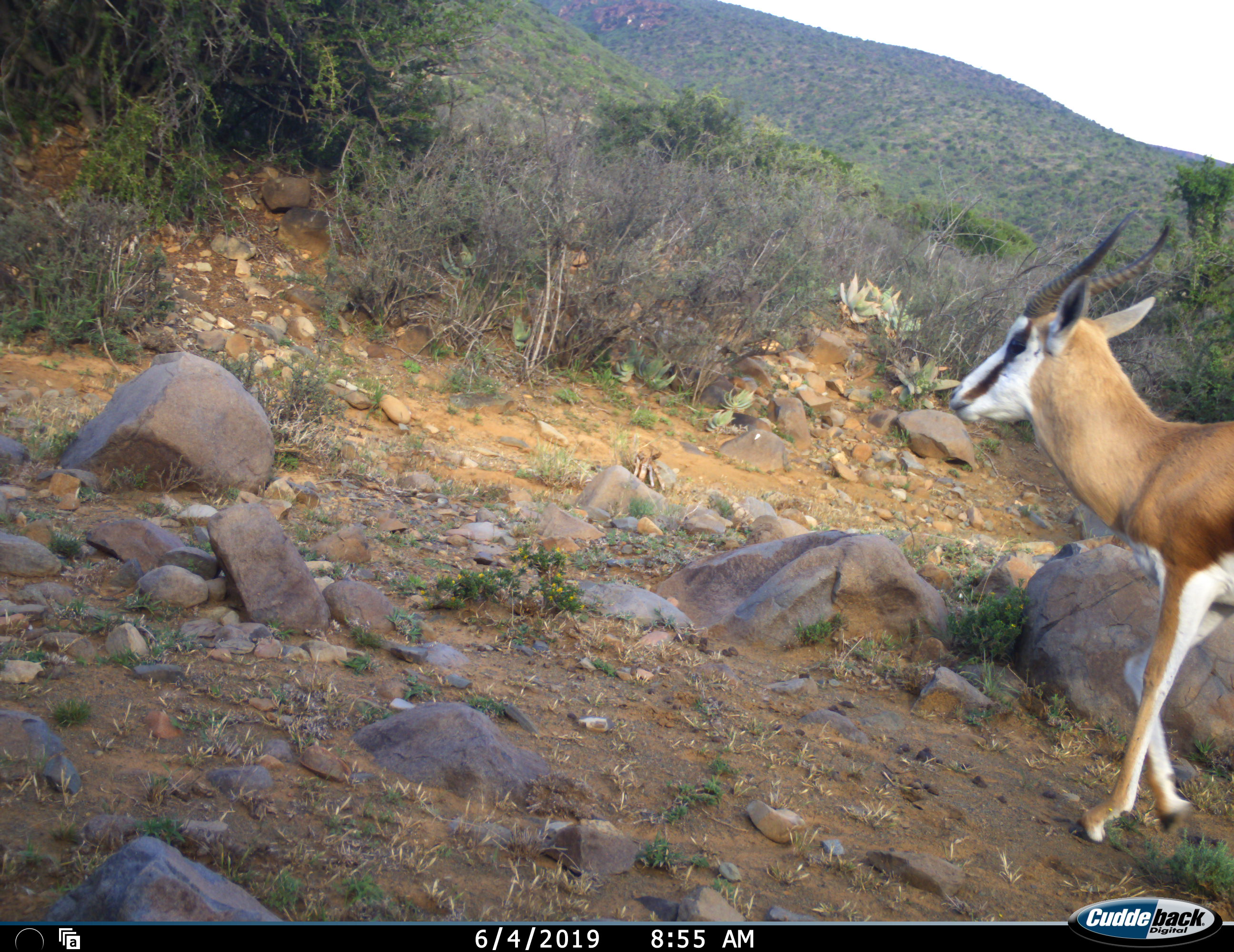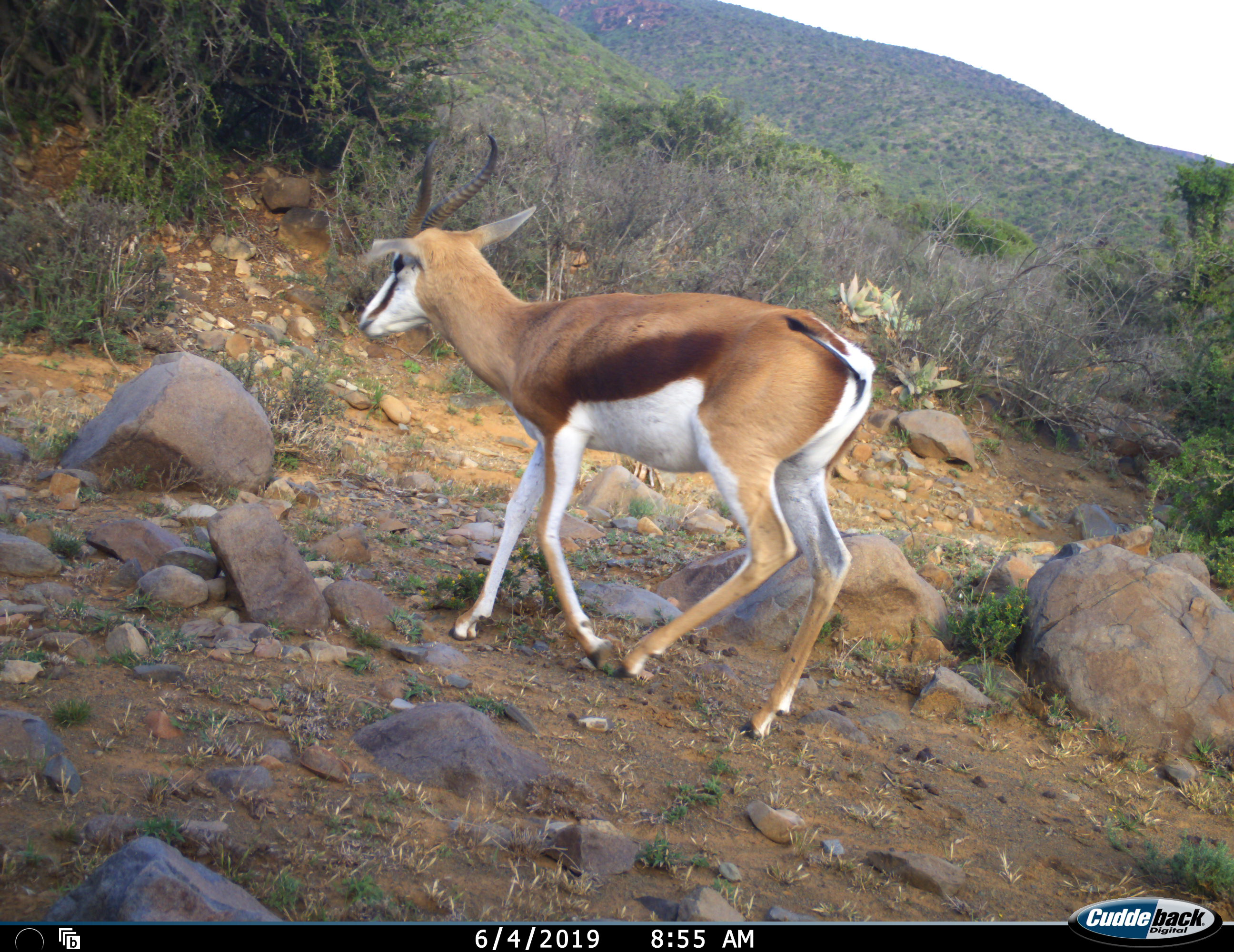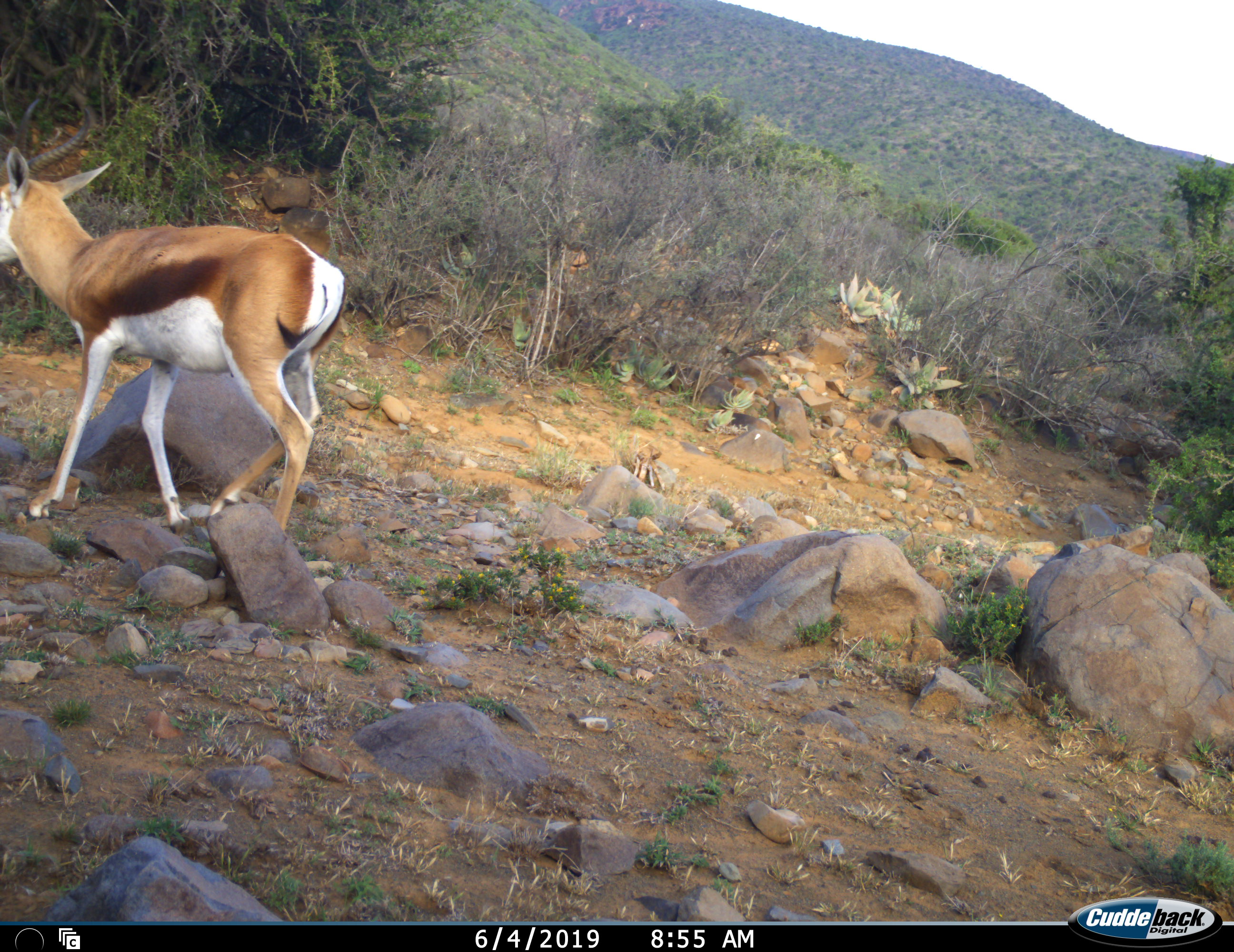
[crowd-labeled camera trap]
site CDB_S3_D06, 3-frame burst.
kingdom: Animalia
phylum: Chordata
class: Mammalia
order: Artiodactyla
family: Bovidae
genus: Antidorcas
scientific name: Antidorcas marsupialis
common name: springbok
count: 1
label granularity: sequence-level